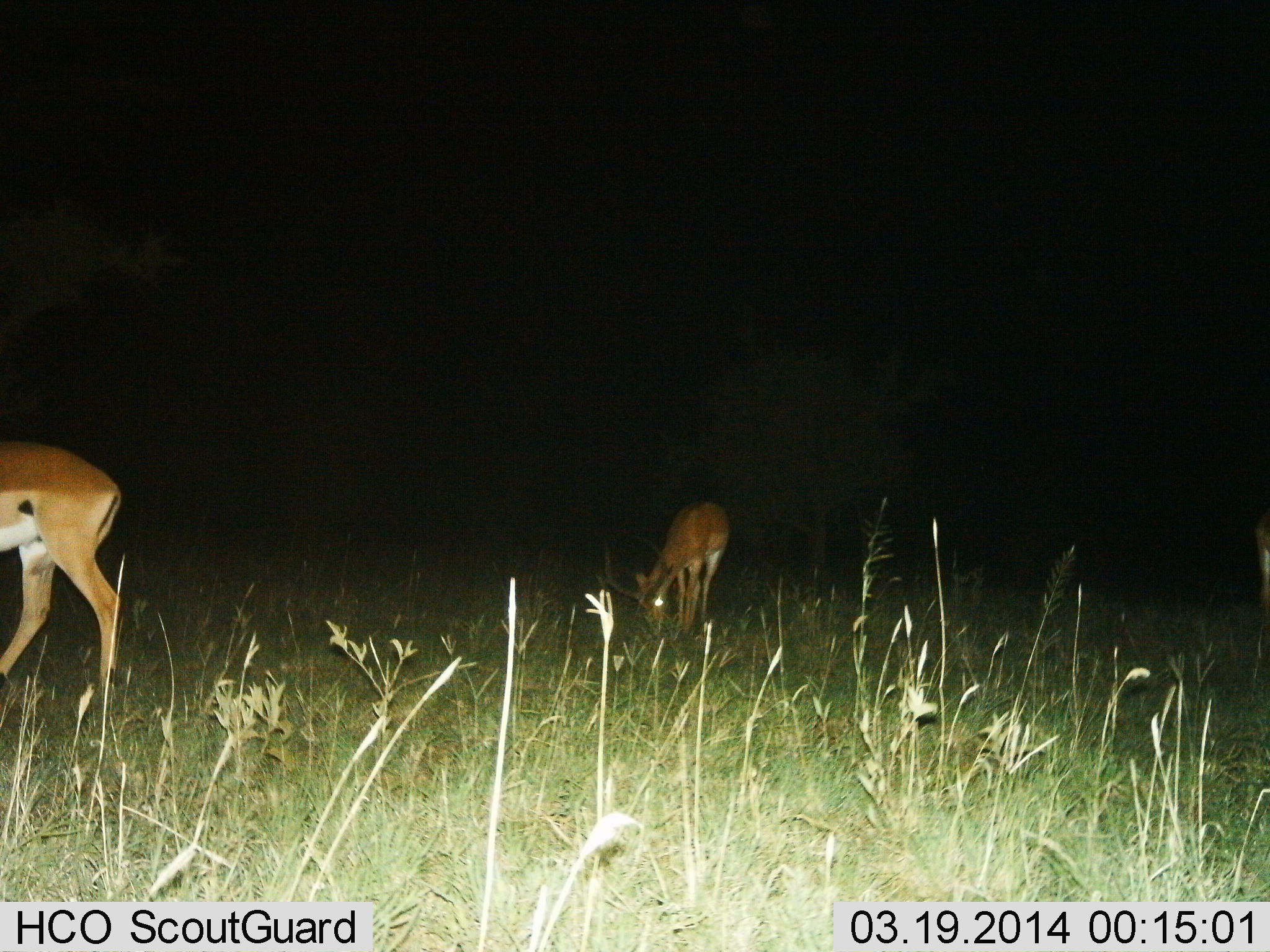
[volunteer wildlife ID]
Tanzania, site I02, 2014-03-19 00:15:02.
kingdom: Animalia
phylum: Chordata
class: Mammalia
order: Artiodactyla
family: Bovidae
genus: Aepyceros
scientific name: Aepyceros melampus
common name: impala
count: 2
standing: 30%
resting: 0%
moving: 10%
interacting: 0%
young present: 0%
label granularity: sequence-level